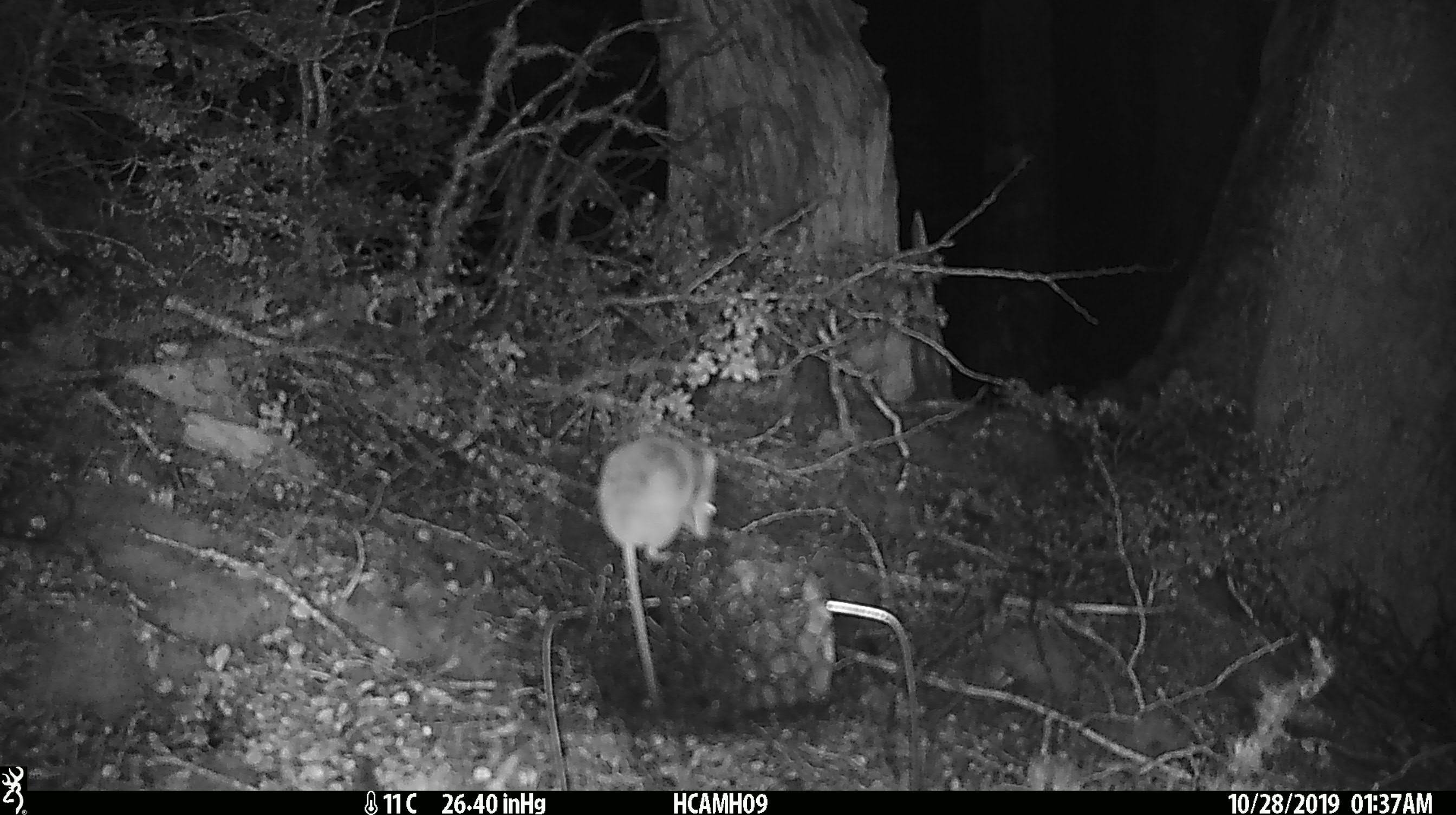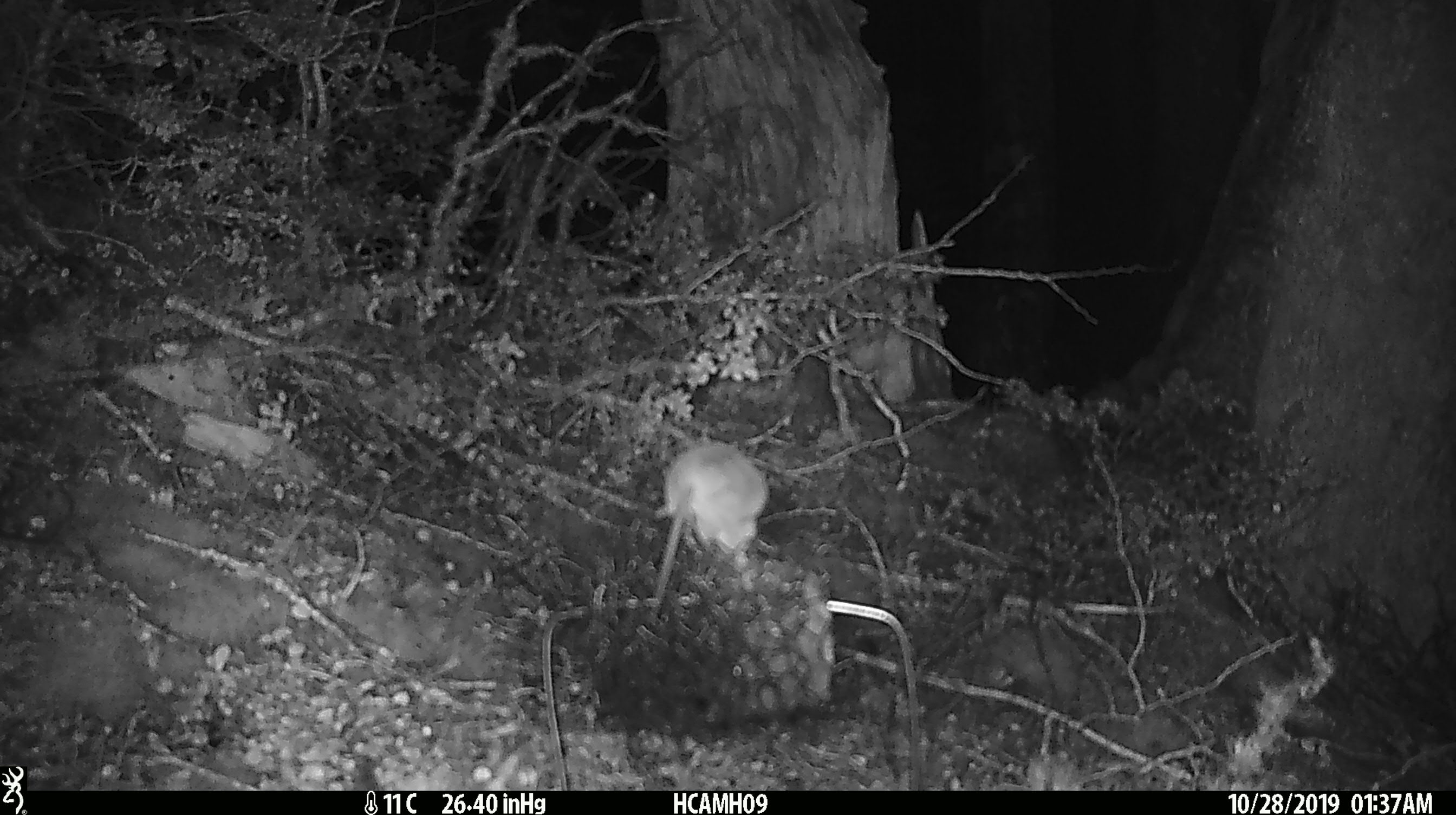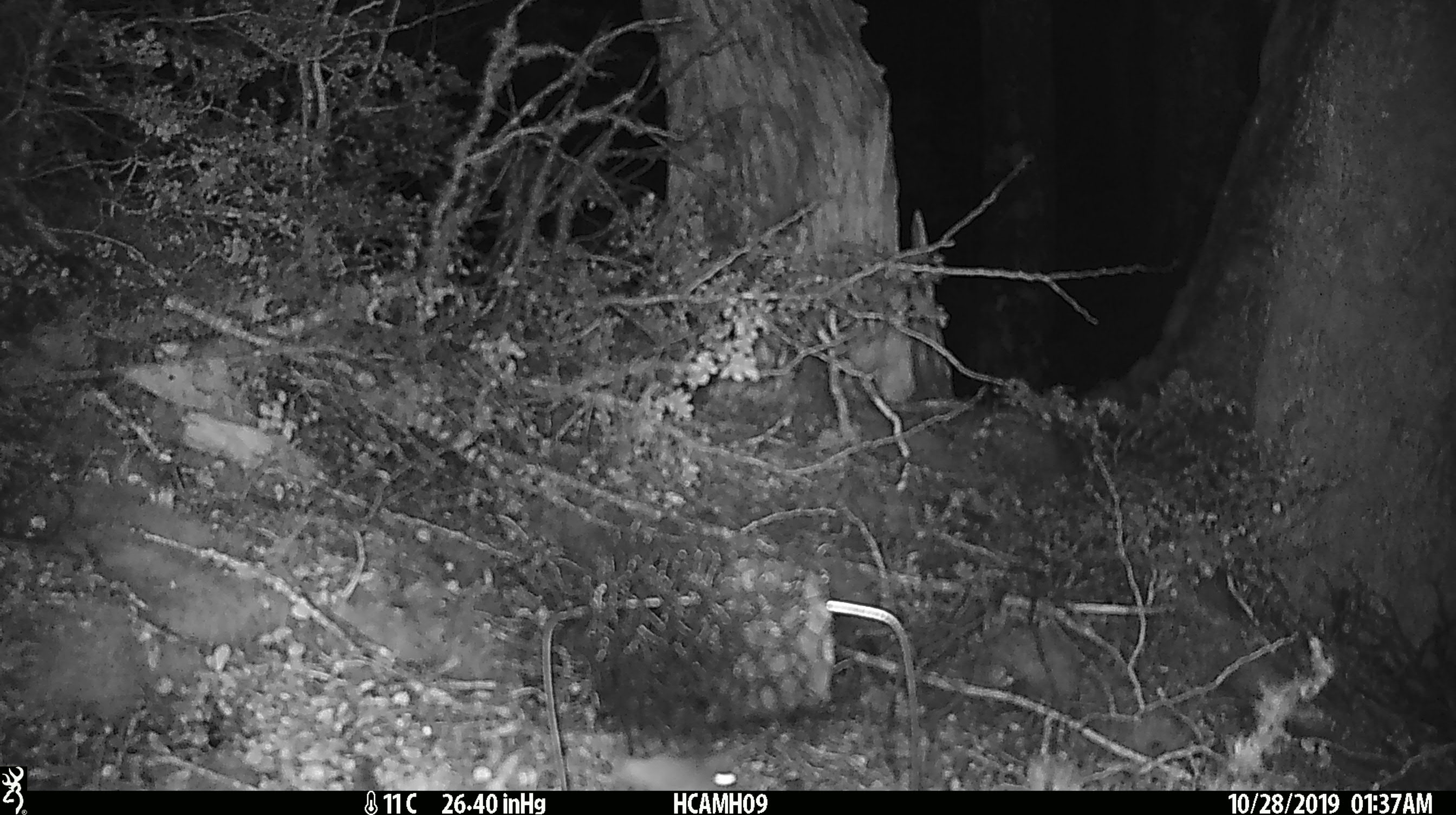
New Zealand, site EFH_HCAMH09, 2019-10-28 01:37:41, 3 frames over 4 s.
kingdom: Animalia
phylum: Chordata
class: Mammalia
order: Rodentia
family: Muridae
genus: Mus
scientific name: Mus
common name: mouse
Mouse (Mus).